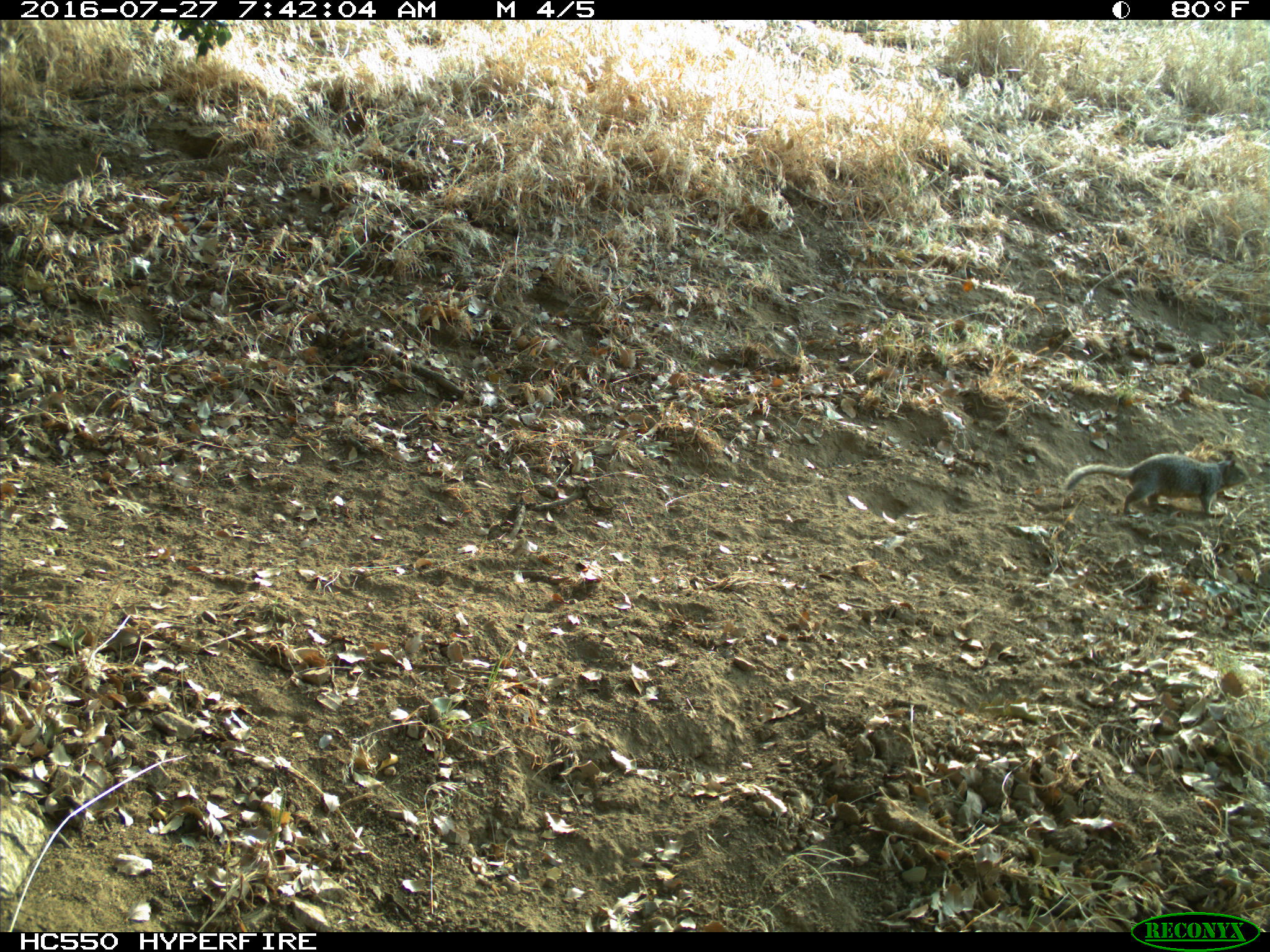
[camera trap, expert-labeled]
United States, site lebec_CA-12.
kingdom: Animalia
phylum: Chordata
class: Mammalia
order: Rodentia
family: Sciuridae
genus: Otospermophilus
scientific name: Otospermophilus beecheyi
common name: california ground squirrel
Otospermophilus beecheyi (california ground squirrel).